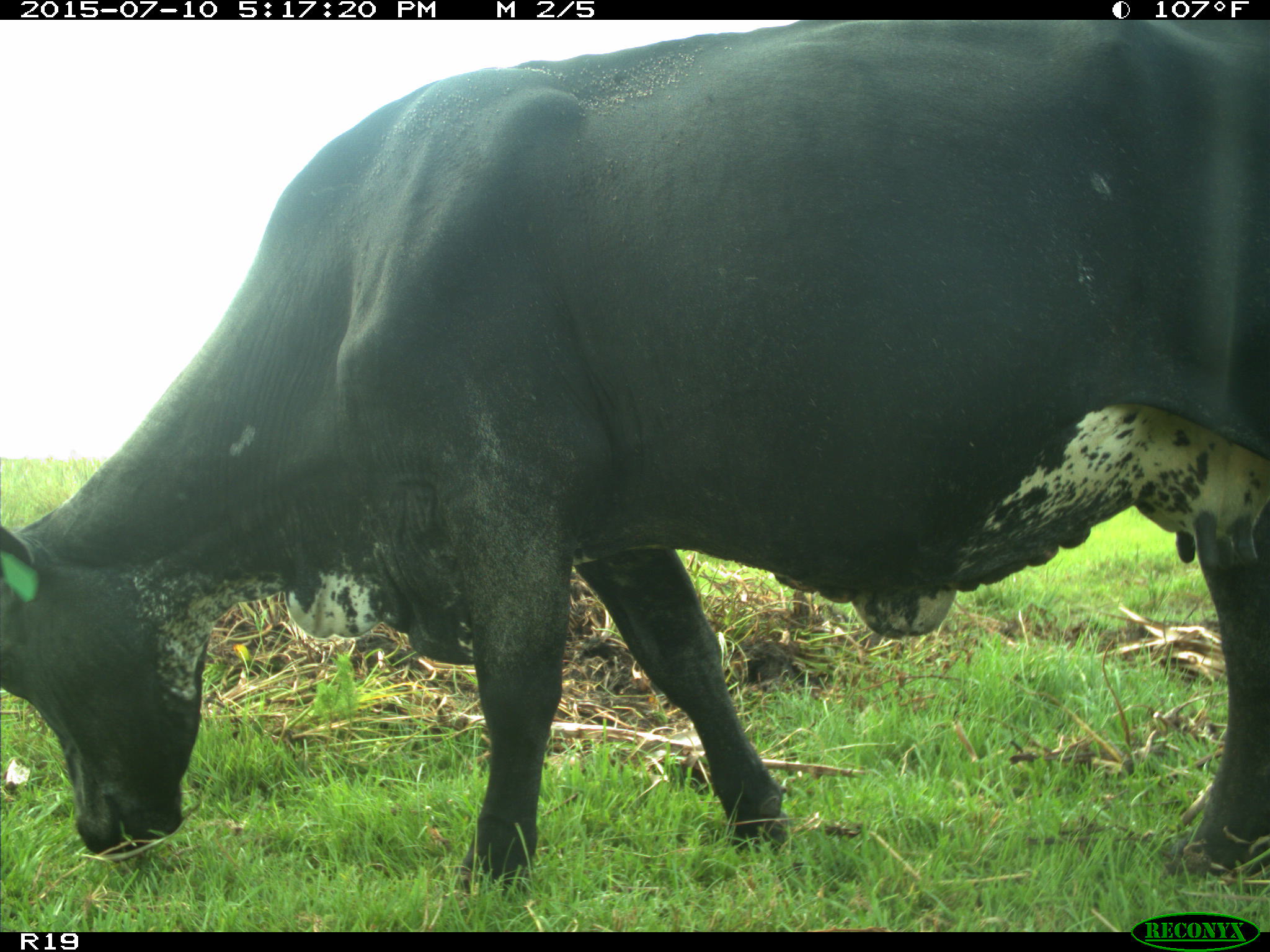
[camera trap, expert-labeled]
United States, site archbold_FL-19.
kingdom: Animalia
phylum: Chordata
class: Mammalia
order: Artiodactyla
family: Bovidae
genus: Bos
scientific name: Bos taurus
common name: domestic cow